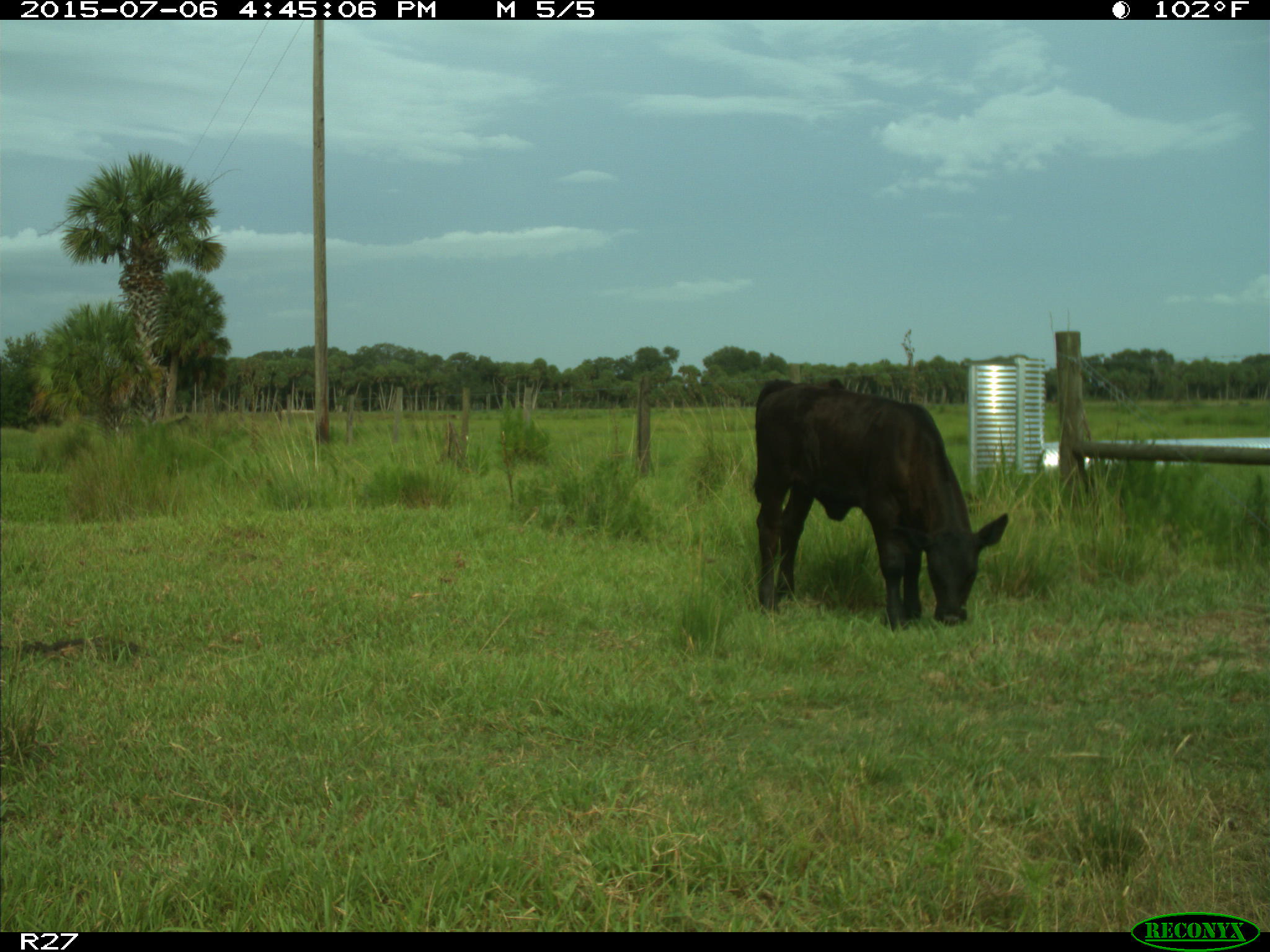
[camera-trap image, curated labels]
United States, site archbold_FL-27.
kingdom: Animalia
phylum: Chordata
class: Mammalia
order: Artiodactyla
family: Bovidae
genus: Bos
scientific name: Bos taurus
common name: domestic cow